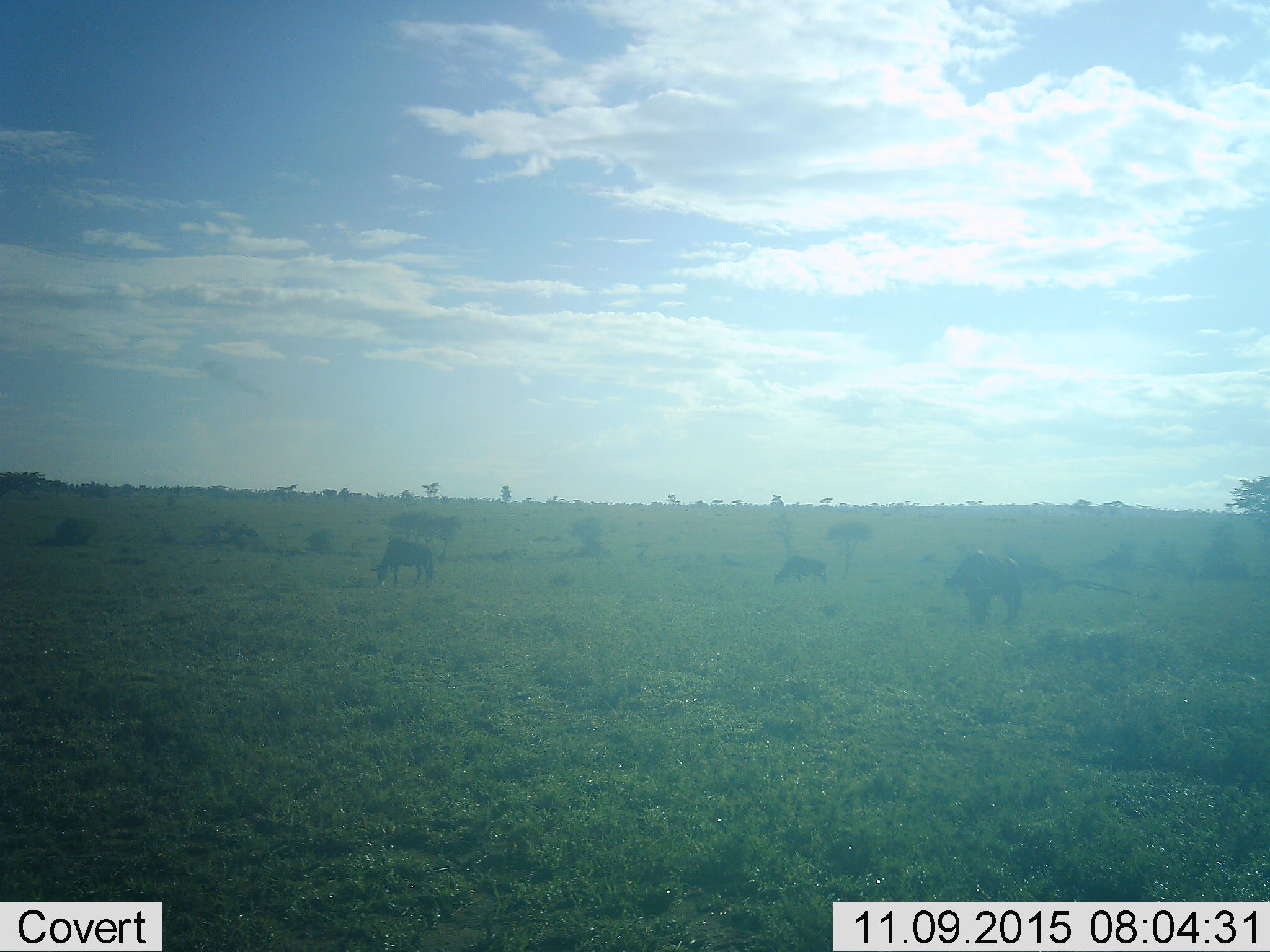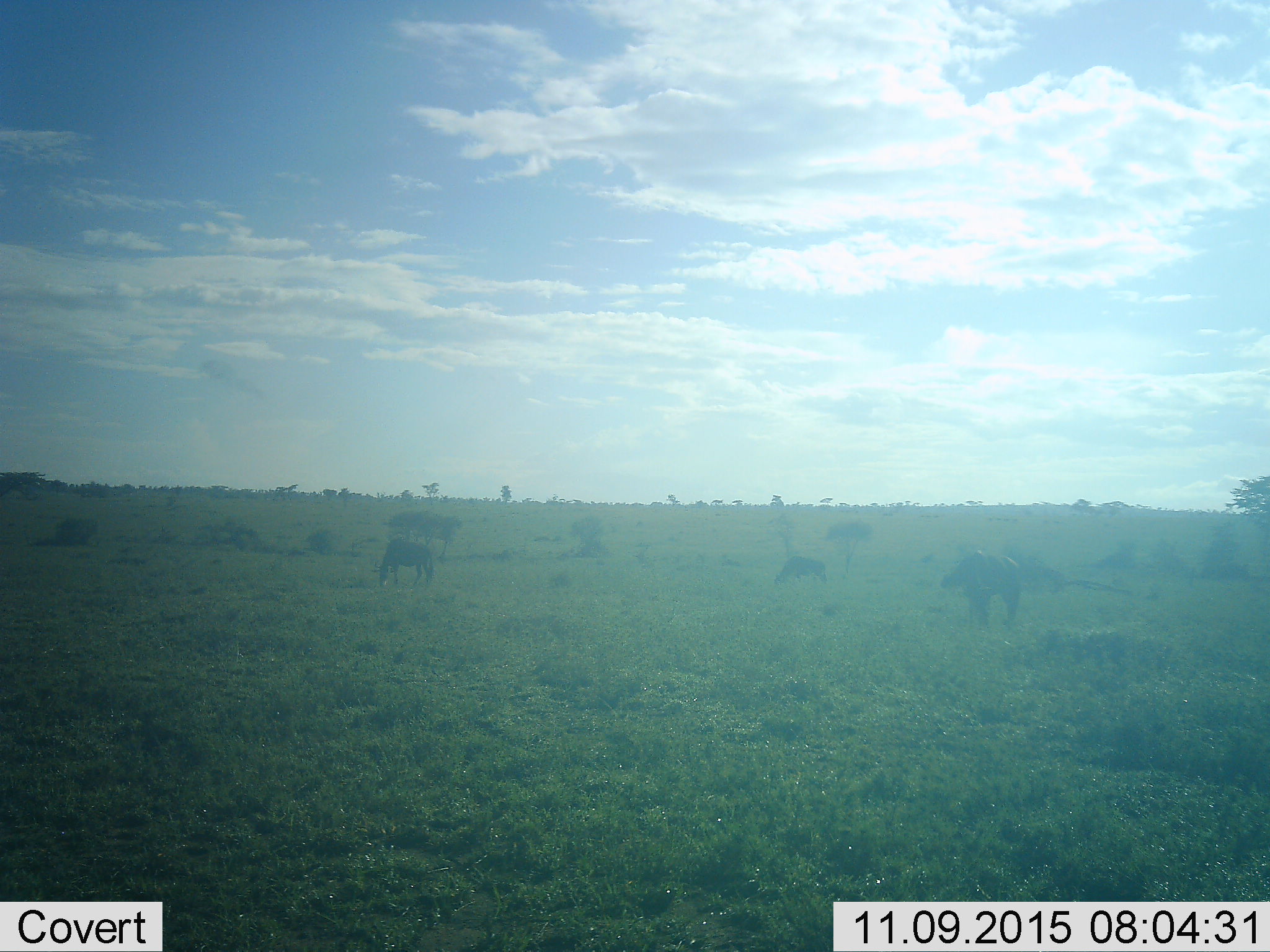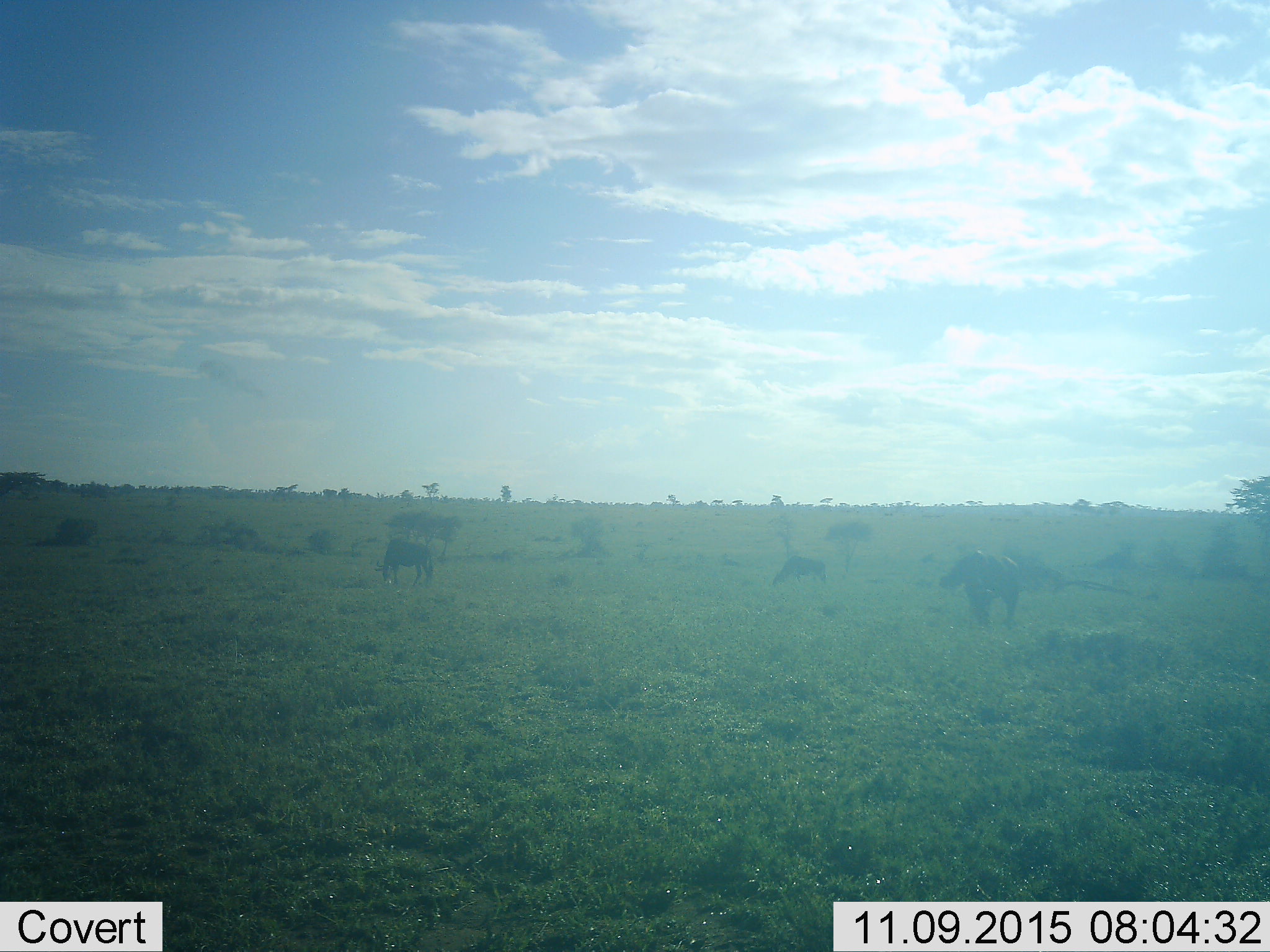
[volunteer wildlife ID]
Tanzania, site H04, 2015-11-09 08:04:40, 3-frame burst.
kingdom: Animalia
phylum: Chordata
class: Mammalia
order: Artiodactyla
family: Bovidae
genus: Connochaetes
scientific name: Connochaetes taurinus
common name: blue wildebeest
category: wildebeest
Wildebeest (blue wildebeest) (Connochaetes taurinus), count 4. Behavior (volunteer vote fractions): standing 50%, resting 0%, moving 12%, interacting 0%. Young present (vote fraction): 0%. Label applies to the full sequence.